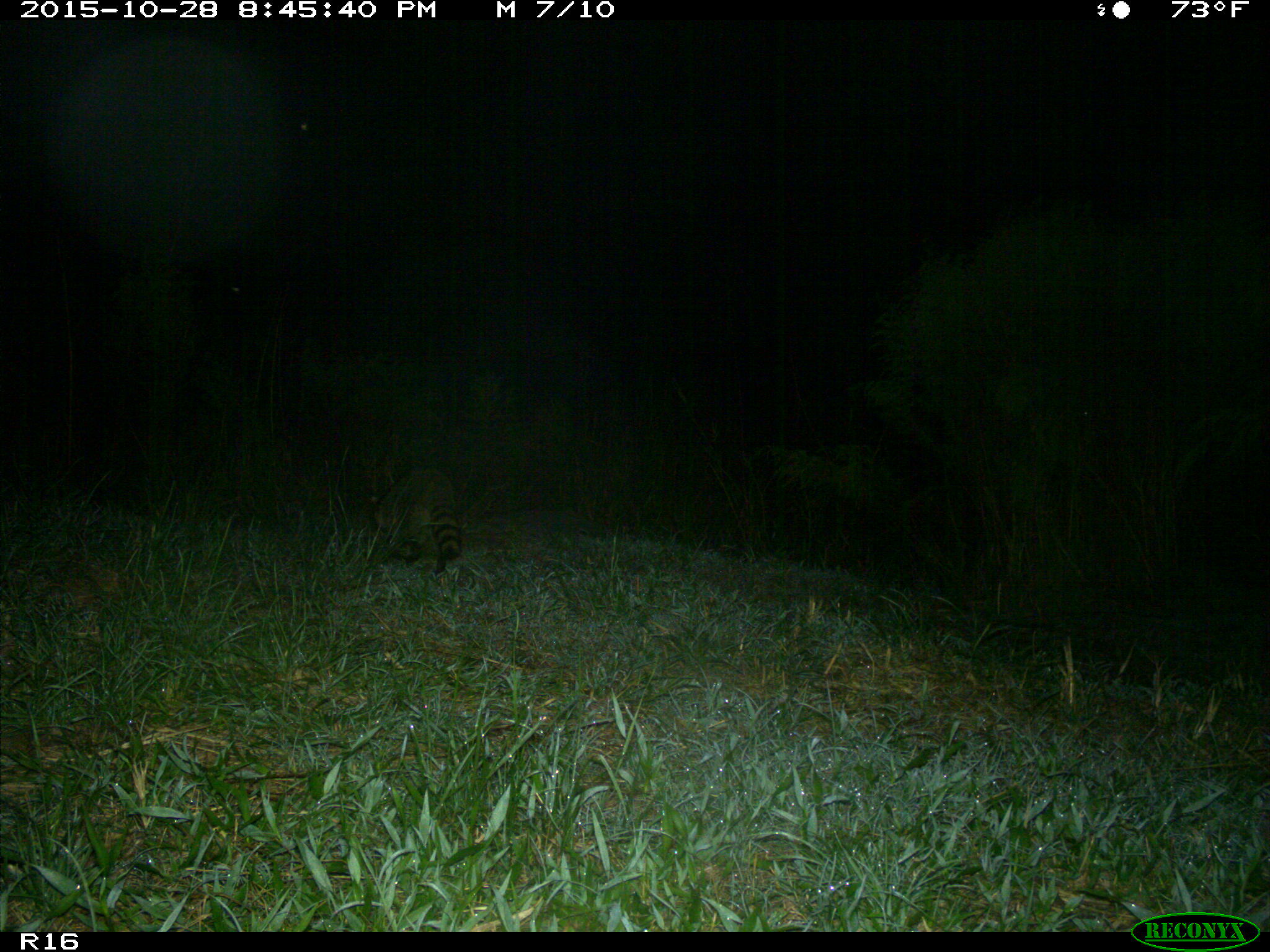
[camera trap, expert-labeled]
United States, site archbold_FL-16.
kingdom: Animalia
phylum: Chordata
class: Mammalia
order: Carnivora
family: Procyonidae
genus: Procyon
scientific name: Procyon lotor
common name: common raccoon